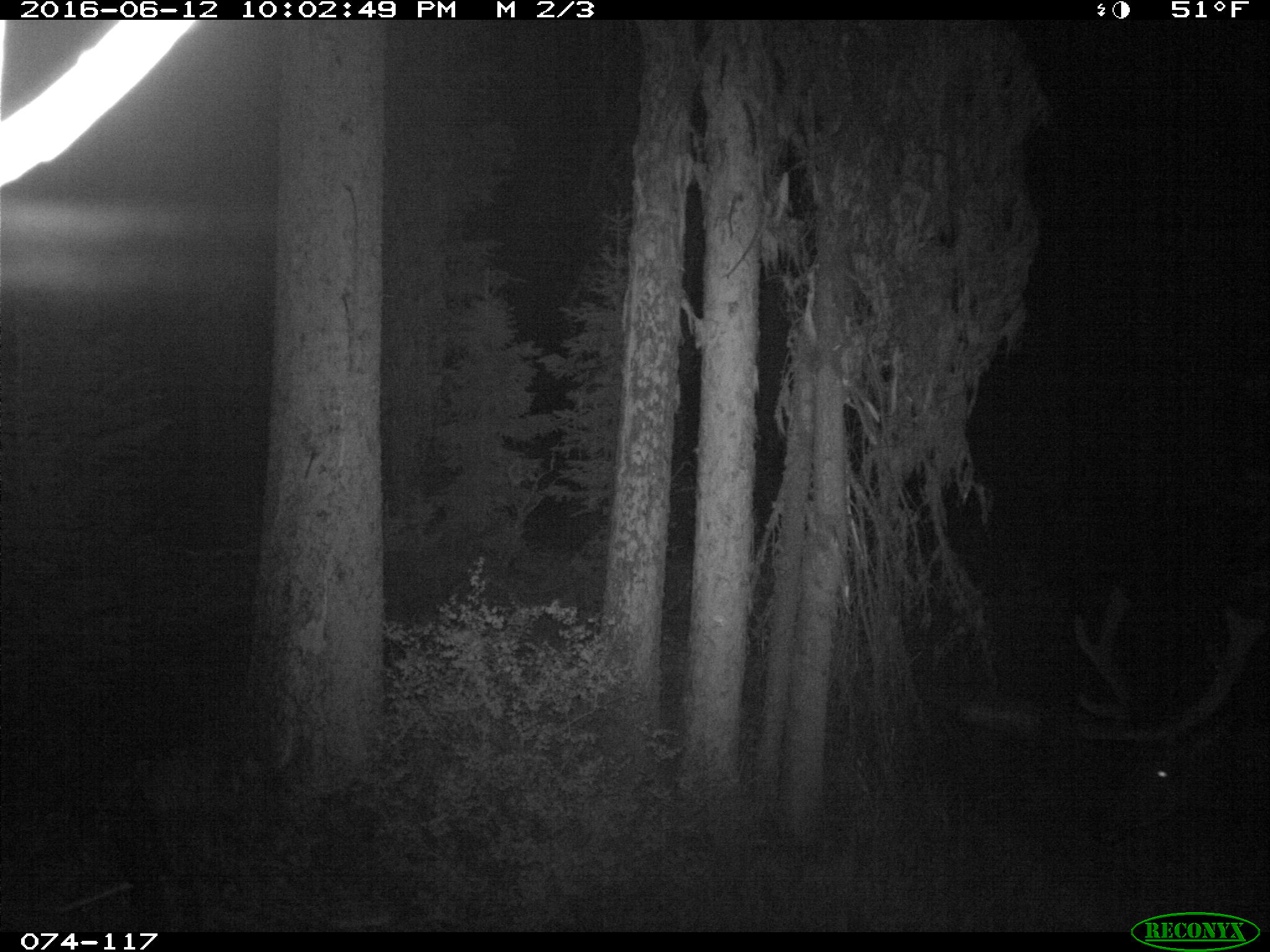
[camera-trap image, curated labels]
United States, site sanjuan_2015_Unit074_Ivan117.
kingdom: Animalia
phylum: Chordata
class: Mammalia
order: Artiodactyla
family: Cervidae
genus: Cervus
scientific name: Cervus elaphus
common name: red deer